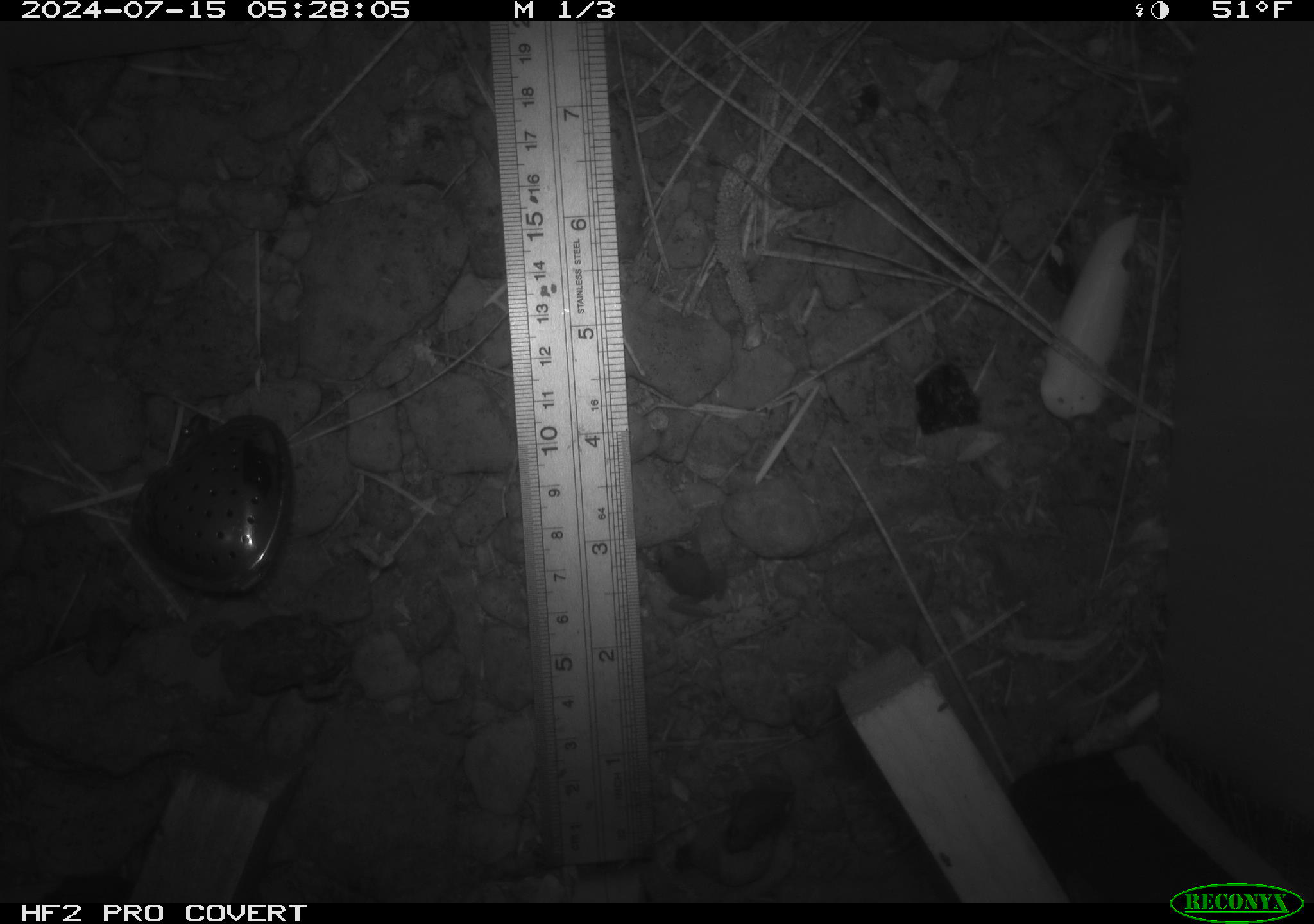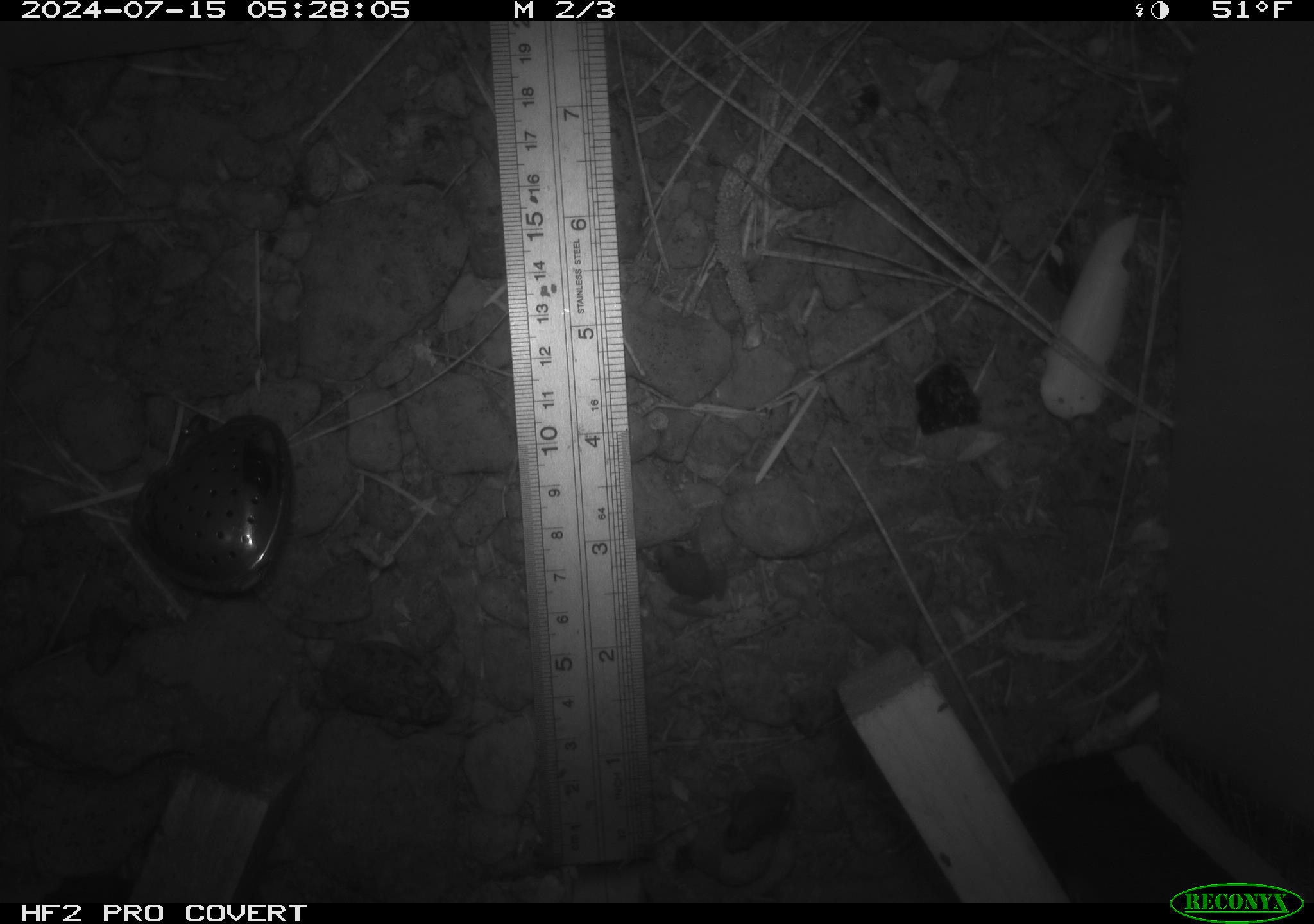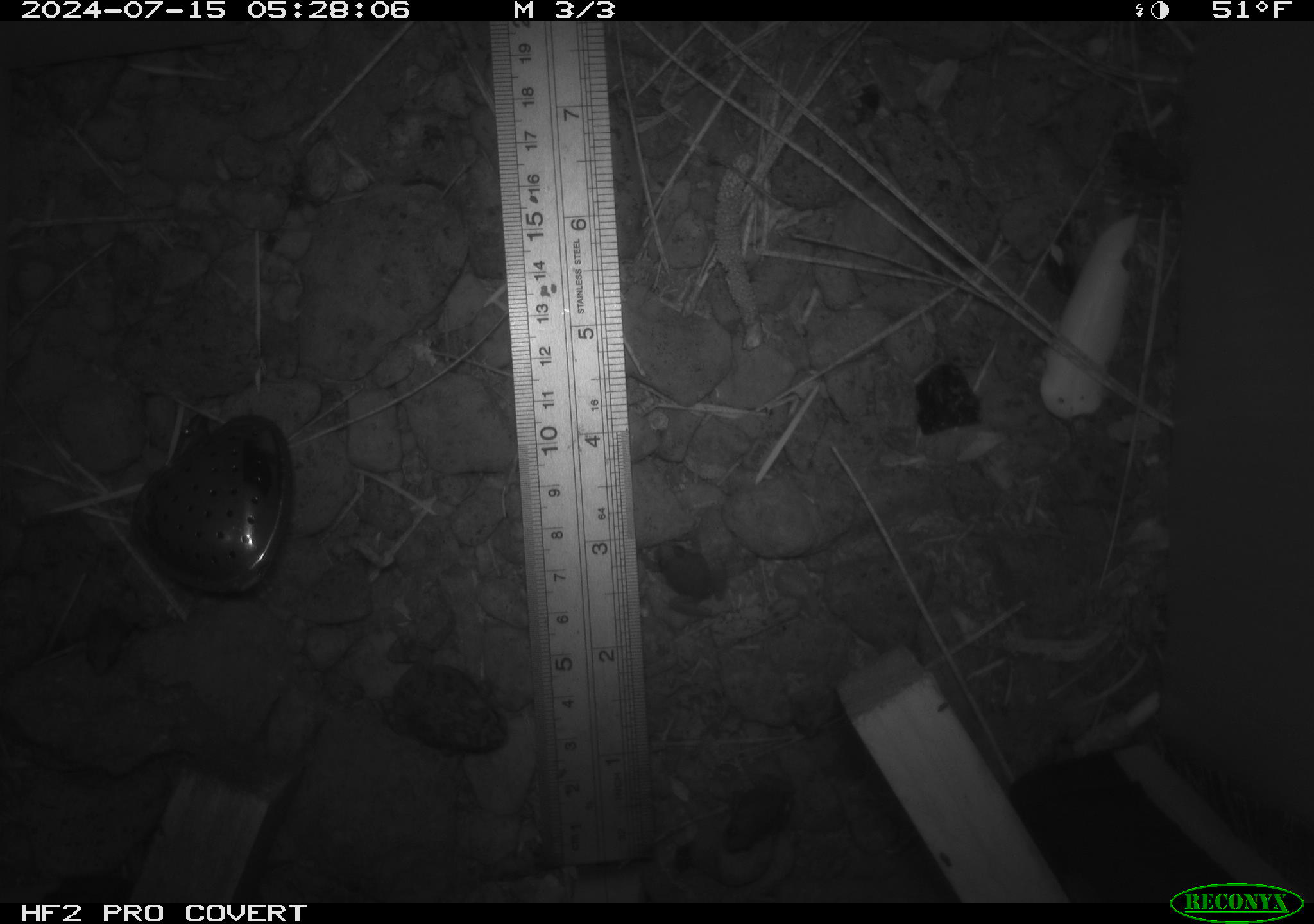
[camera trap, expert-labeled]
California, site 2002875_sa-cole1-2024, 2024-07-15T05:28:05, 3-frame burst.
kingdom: Animalia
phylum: Chordata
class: Amphibia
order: Anura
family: Bufonidae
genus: Anaxyrus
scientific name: Anaxyrus boreas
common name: western toad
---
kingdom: Animalia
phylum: Chordata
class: Amphibia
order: Anura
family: Hylidae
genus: Pseudacris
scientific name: Pseudacris regilla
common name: sierran treefrog